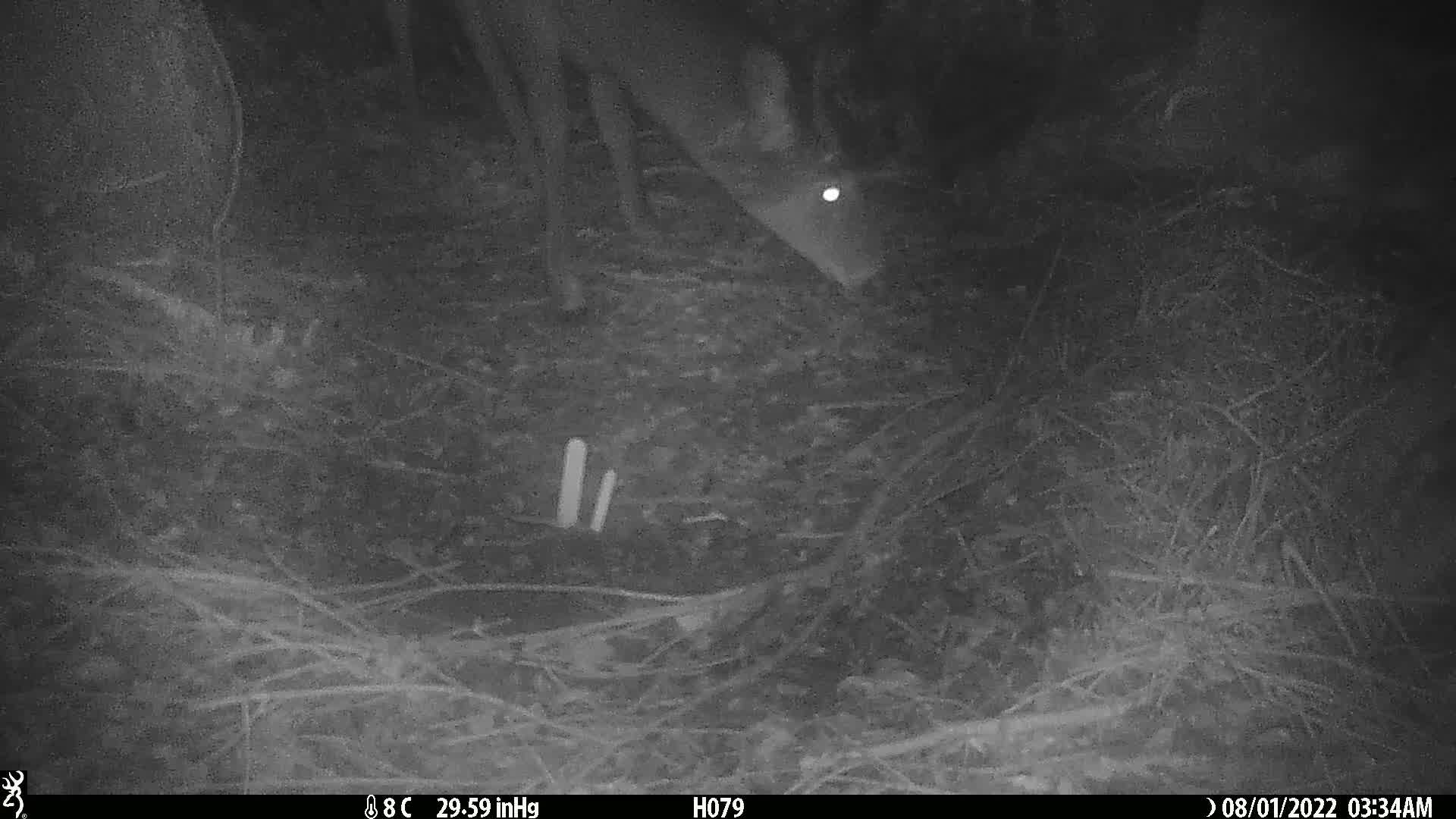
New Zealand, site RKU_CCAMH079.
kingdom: Animalia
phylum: Chordata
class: Mammalia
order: Artiodactyla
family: Cervidae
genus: Odocoileus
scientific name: Odocoileus virginianus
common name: white-tailed deer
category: white tailed deer